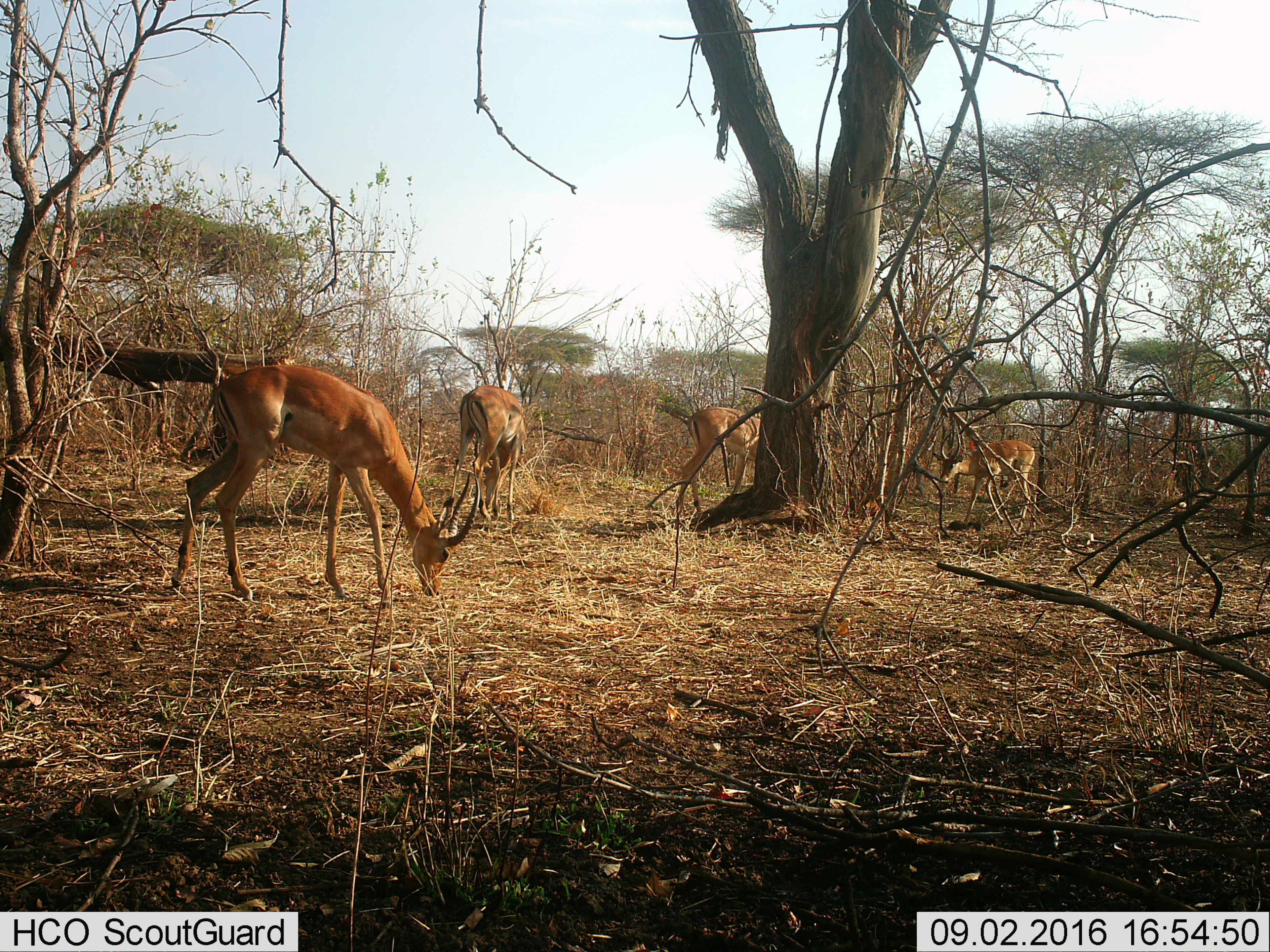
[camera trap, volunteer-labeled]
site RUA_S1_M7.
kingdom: Animalia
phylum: Chordata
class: Mammalia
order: Artiodactyla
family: Bovidae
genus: Aepyceros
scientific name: Aepyceros melampus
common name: impala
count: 4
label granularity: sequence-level